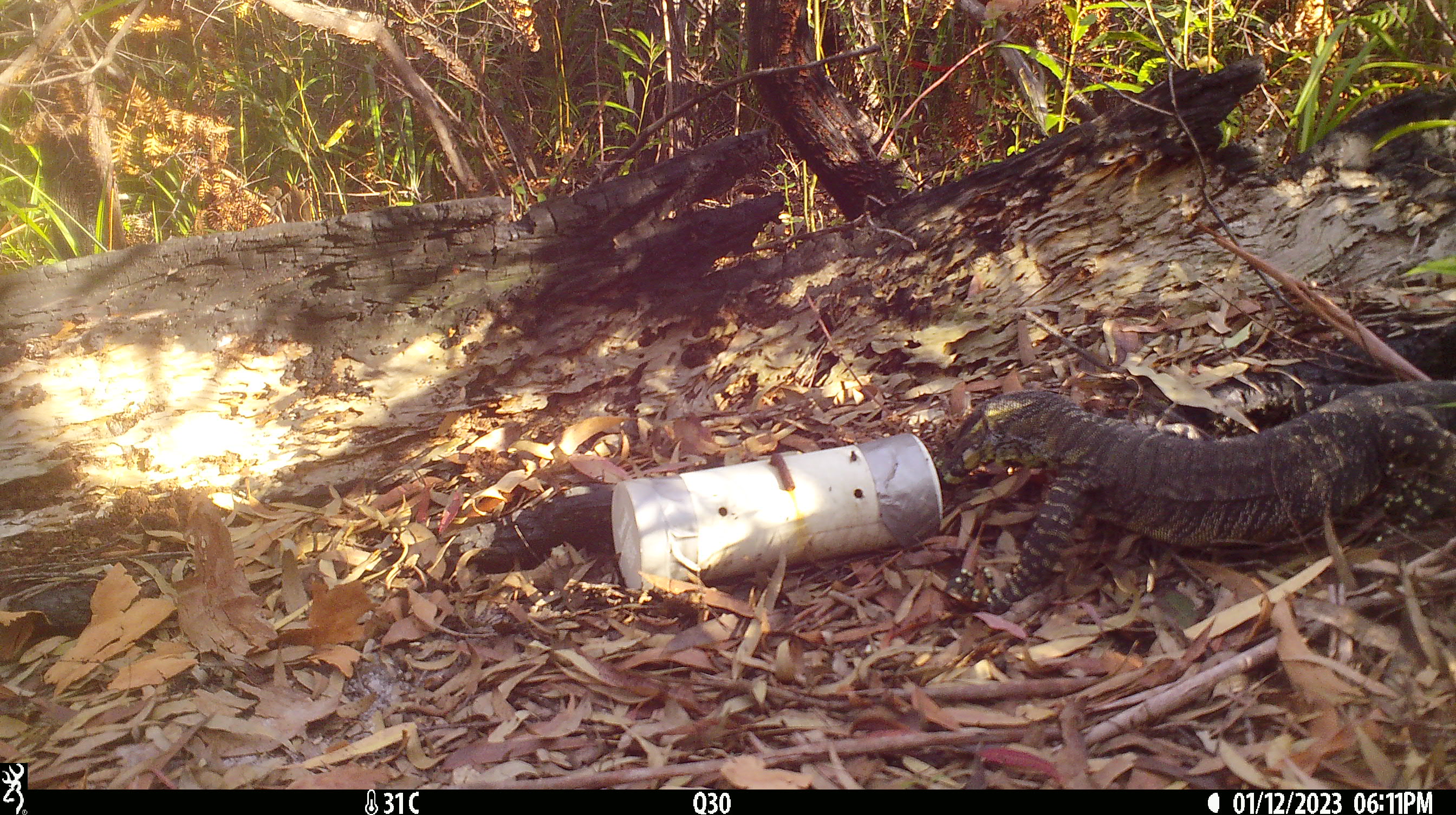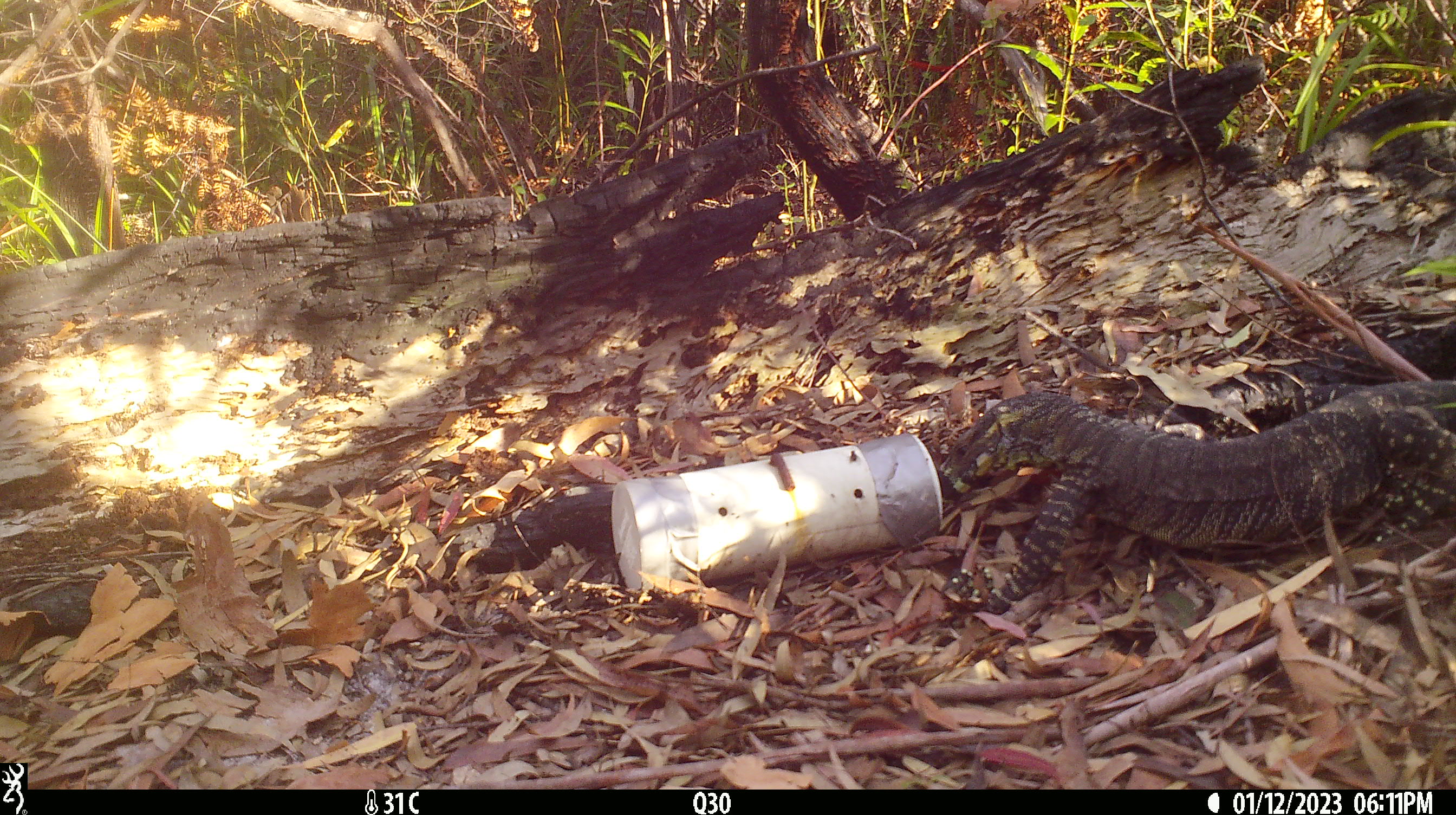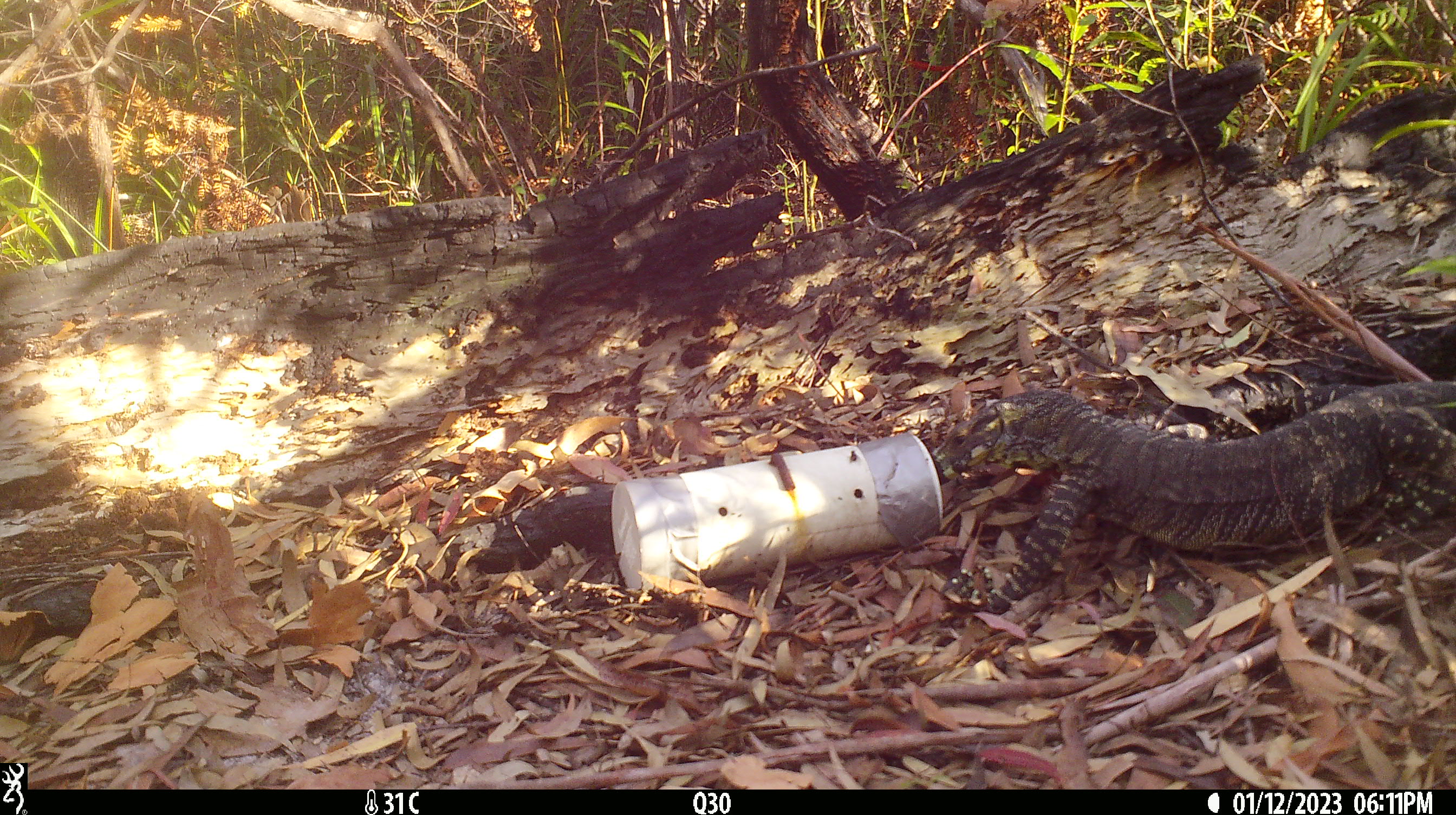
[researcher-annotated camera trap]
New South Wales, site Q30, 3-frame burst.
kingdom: Animalia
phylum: Chordata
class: Reptilia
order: Squamata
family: Varanidae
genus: Varanus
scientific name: Varanus varius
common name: lace monitor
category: goanna